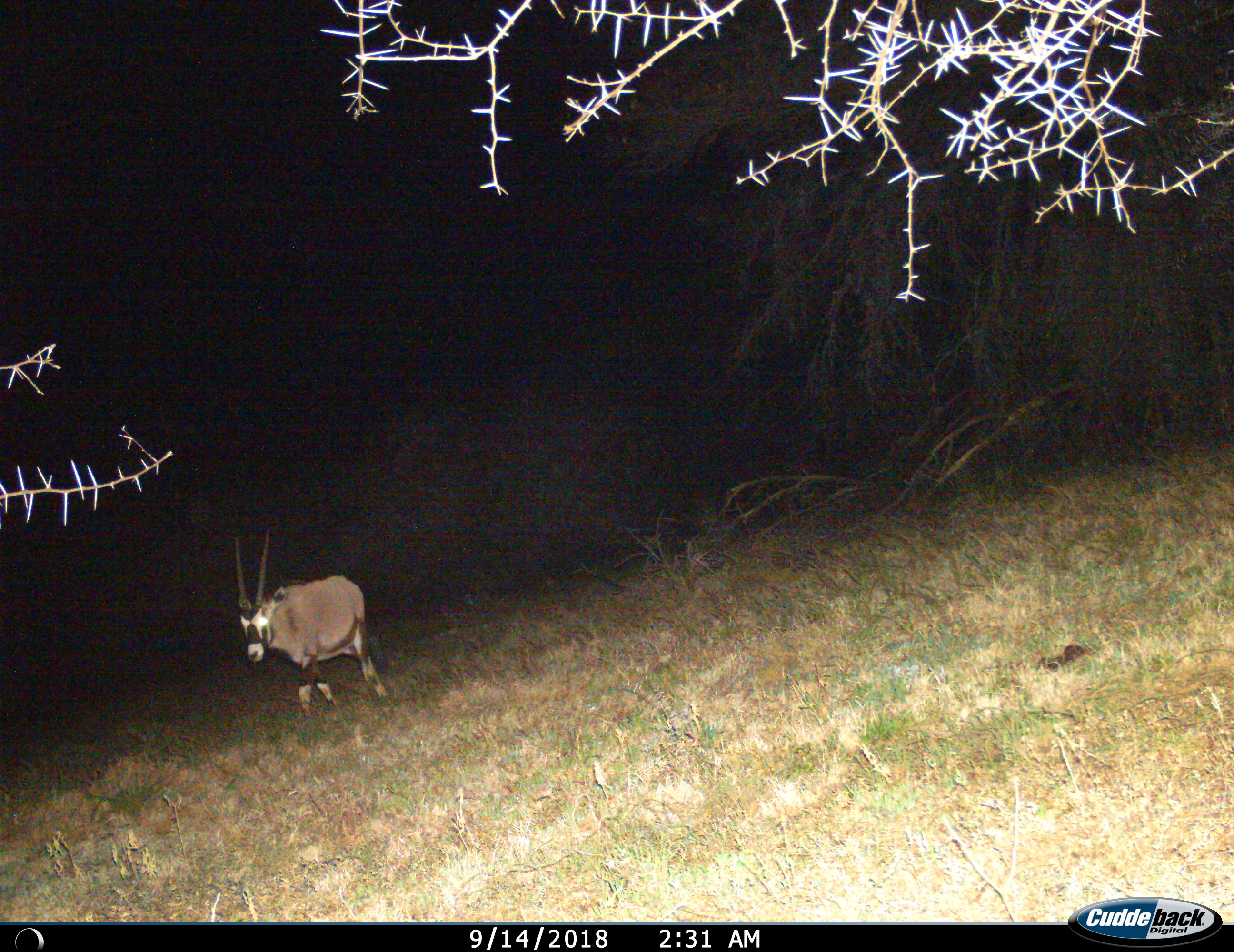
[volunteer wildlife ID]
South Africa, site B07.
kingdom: Animalia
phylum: Chordata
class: Mammalia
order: Artiodactyla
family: Bovidae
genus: Oryx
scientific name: Oryx gazella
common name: gemsbok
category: gemsbokoryx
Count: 1.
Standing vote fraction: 12%.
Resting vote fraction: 0%.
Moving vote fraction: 88%.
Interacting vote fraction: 0%.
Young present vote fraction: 0%.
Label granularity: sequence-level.